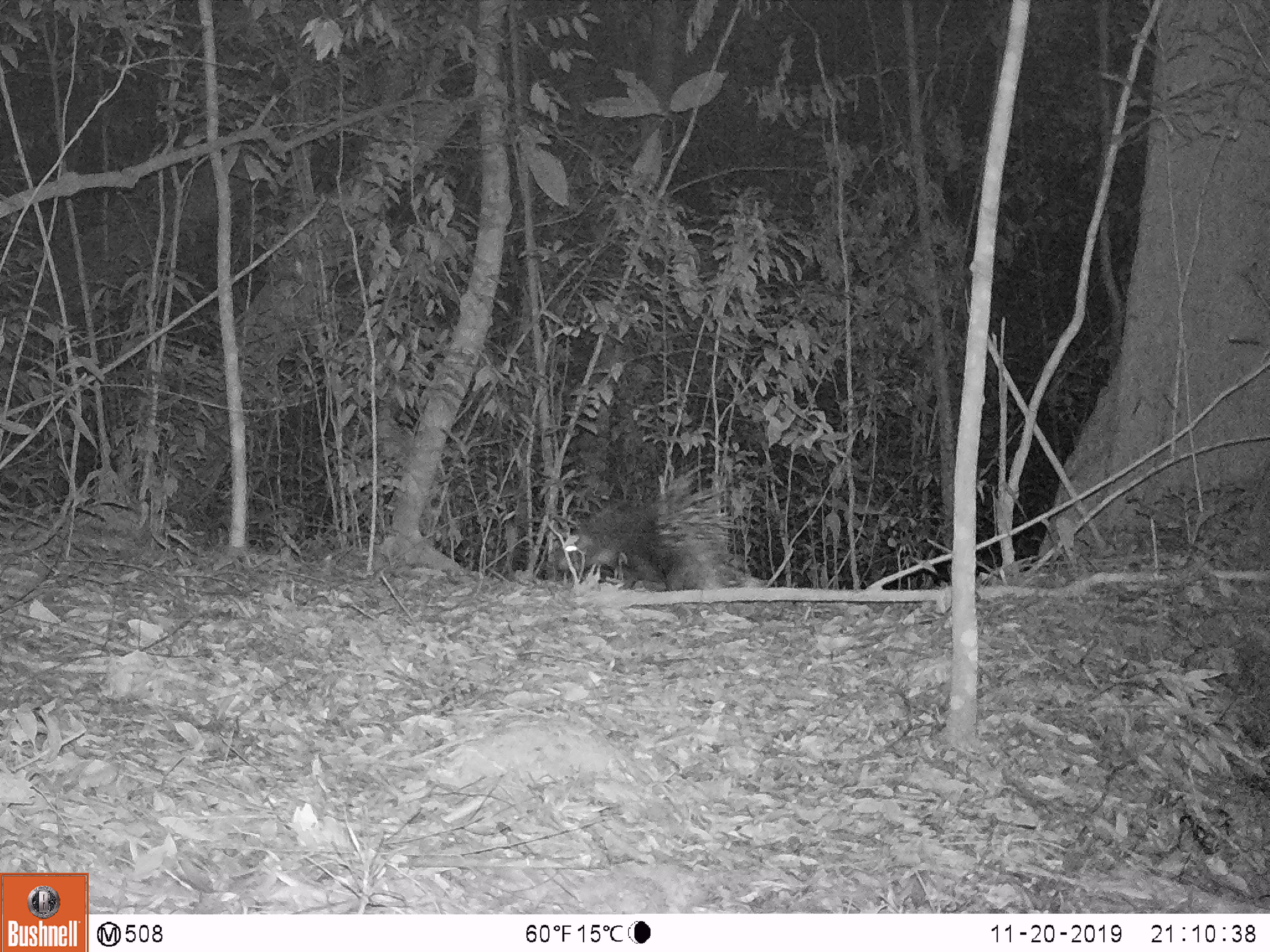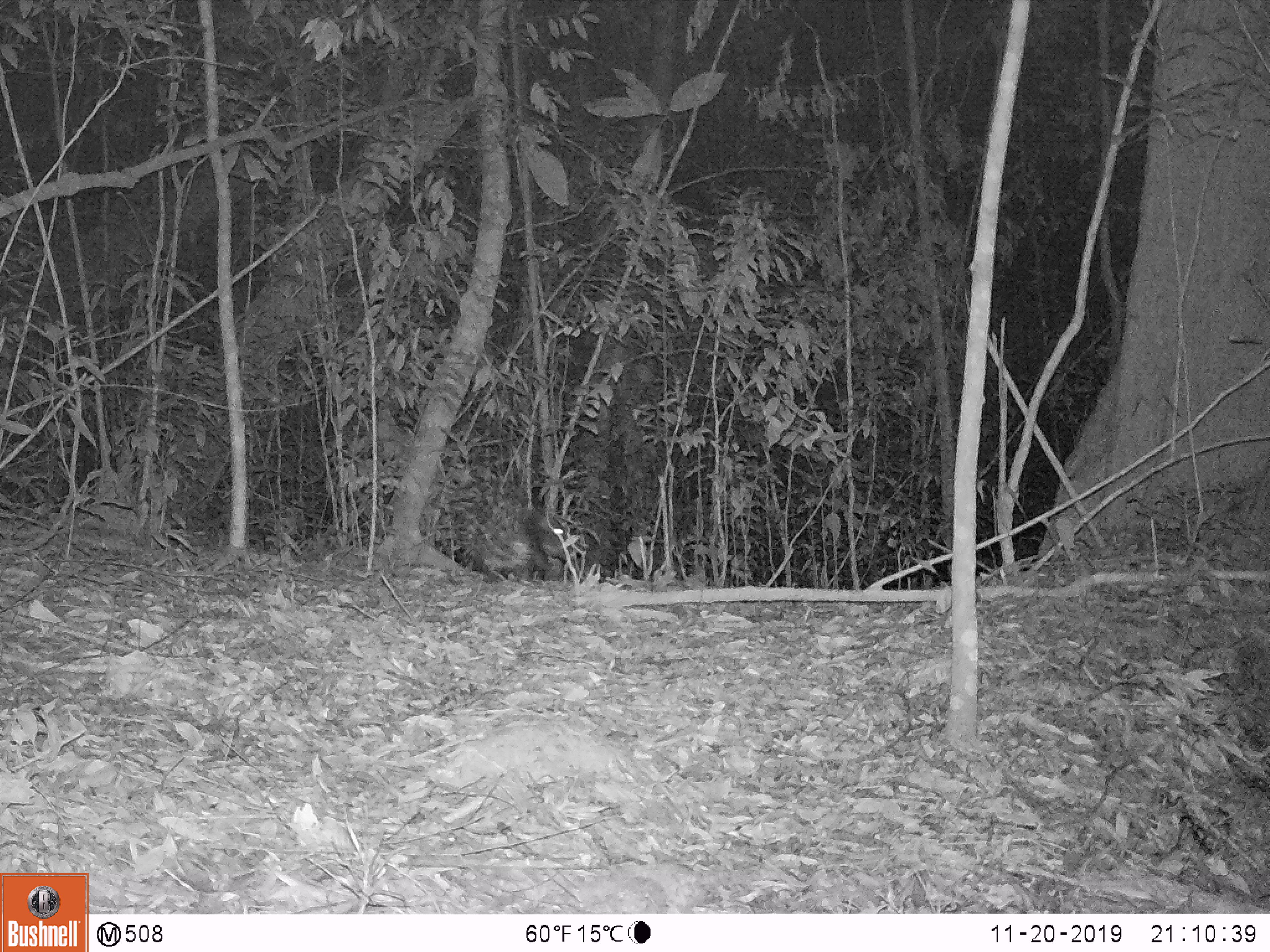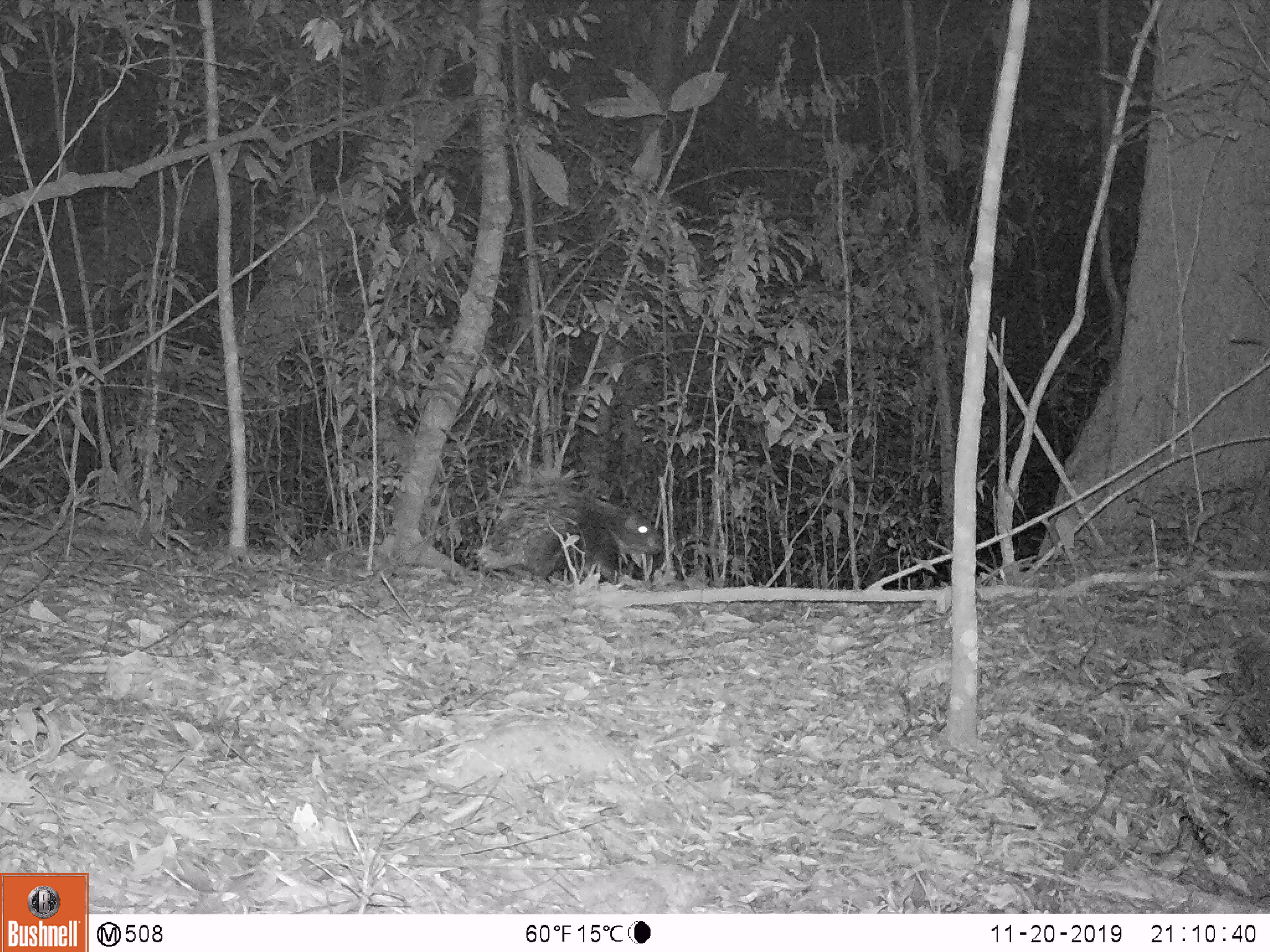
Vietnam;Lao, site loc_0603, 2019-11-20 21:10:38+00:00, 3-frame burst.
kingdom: Animalia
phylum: Chordata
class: Mammalia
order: Rodentia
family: Hystricidae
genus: Hystrix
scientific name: Hystrix brachyura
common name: malayan porcupine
Malayan porcupine (Hystrix brachyura). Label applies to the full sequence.